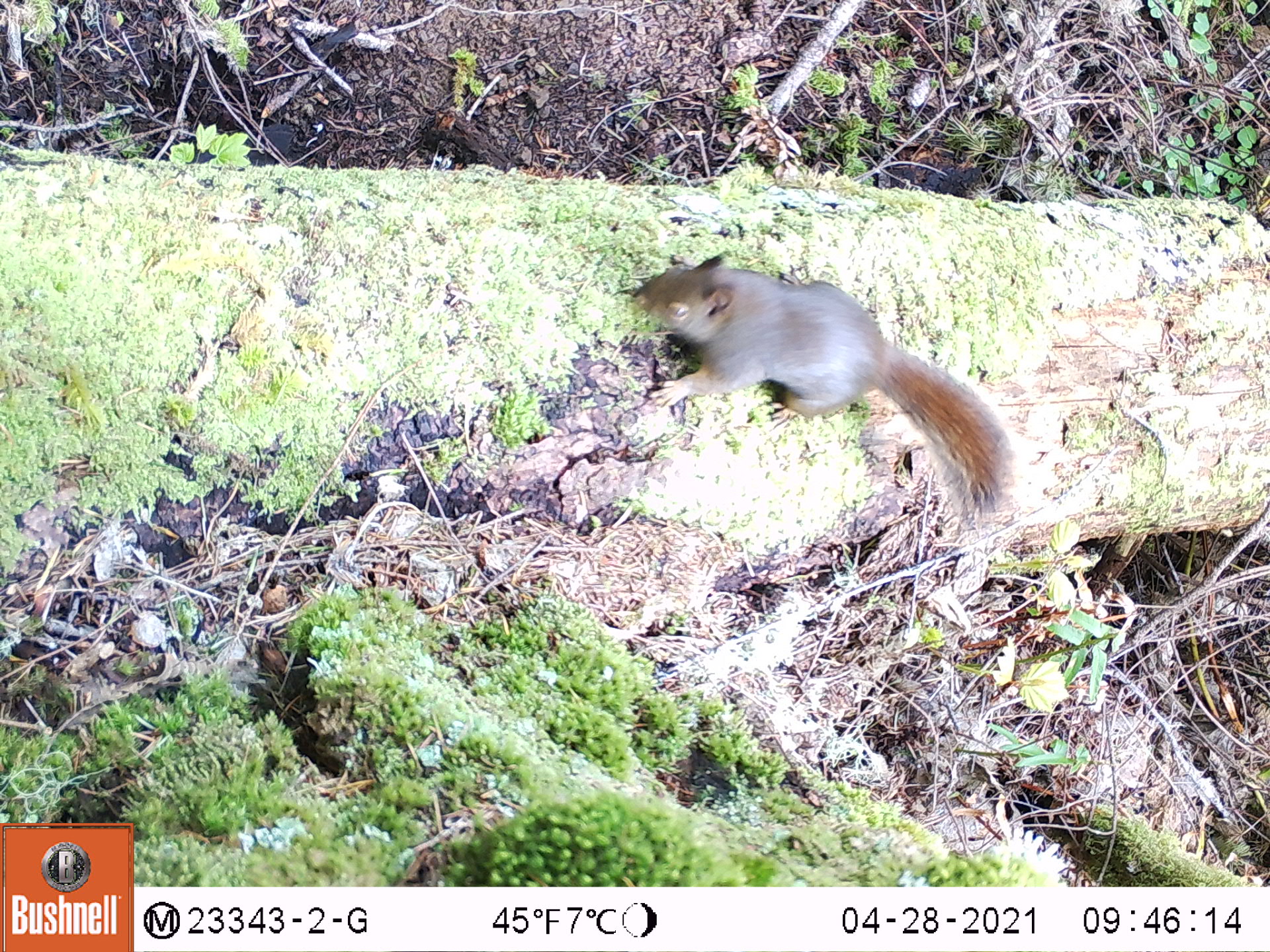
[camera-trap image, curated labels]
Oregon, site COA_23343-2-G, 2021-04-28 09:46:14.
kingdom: Animalia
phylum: Chordata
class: Mammalia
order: Rodentia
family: Sciuridae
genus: Tamiasciurus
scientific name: Tamiasciurus douglasii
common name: douglas squirrel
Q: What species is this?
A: Douglas squirrel (Tamiasciurus douglasii).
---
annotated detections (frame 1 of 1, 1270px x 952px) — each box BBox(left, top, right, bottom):
douglas squirrel: BBox(606, 250, 1026, 532)